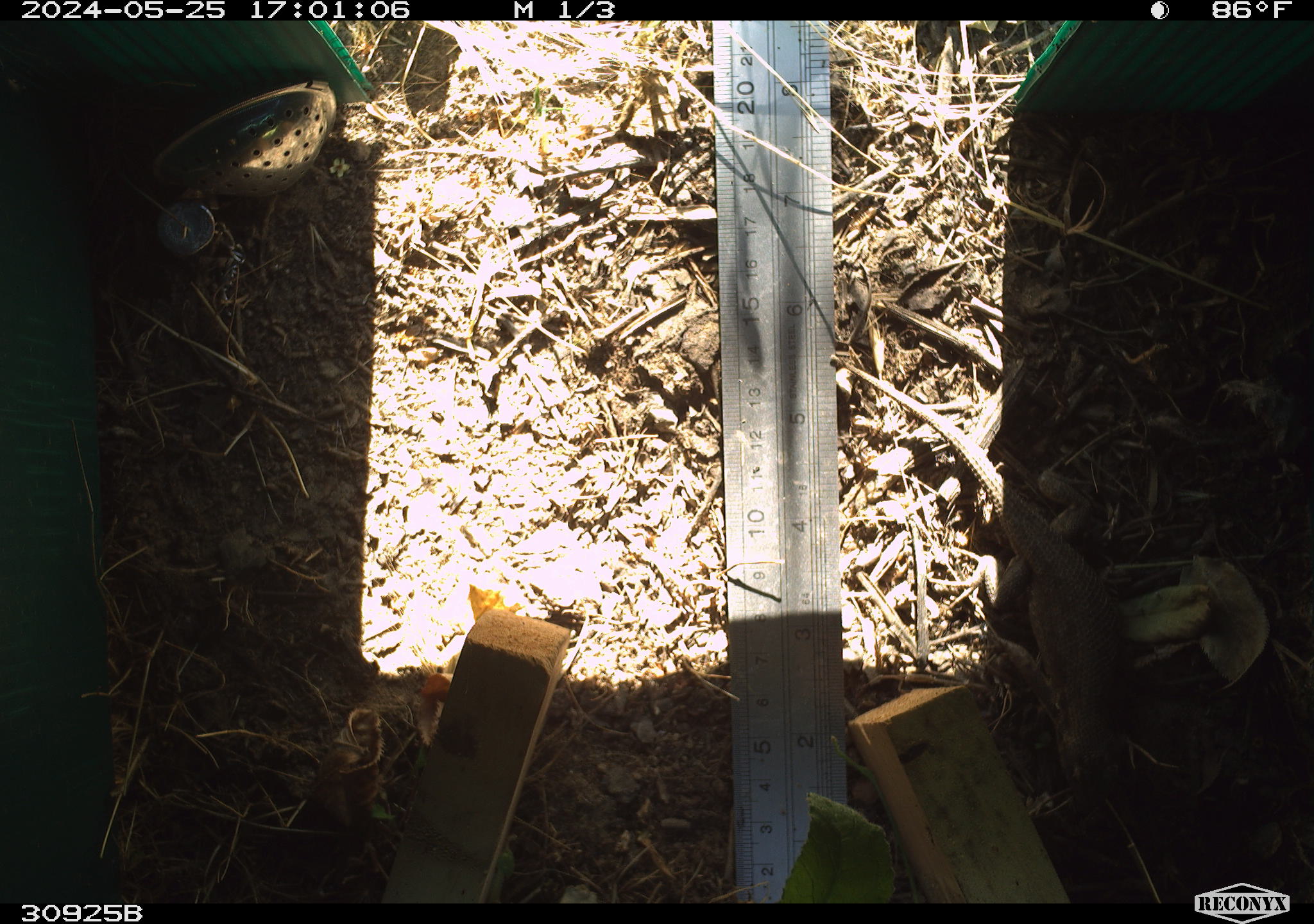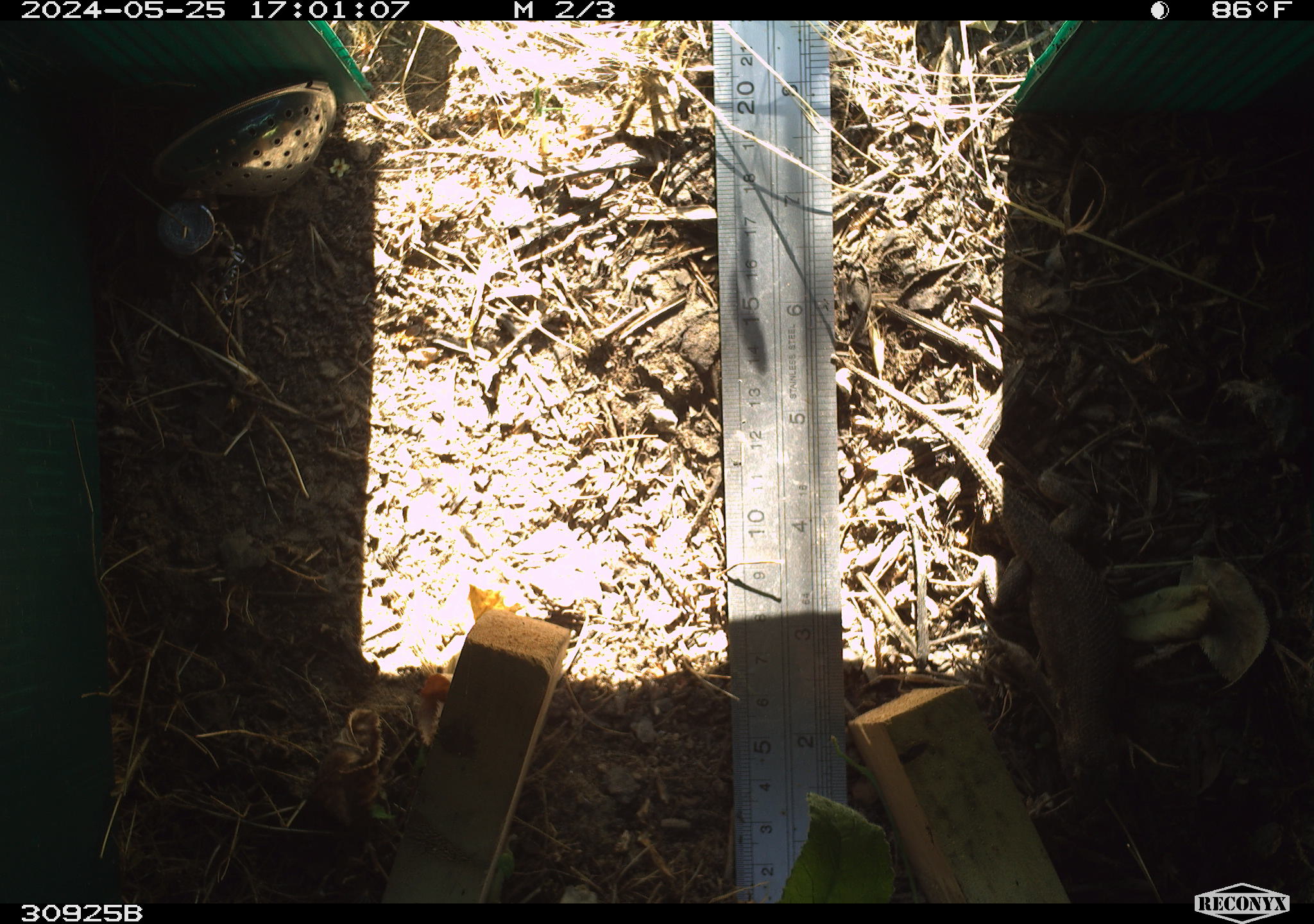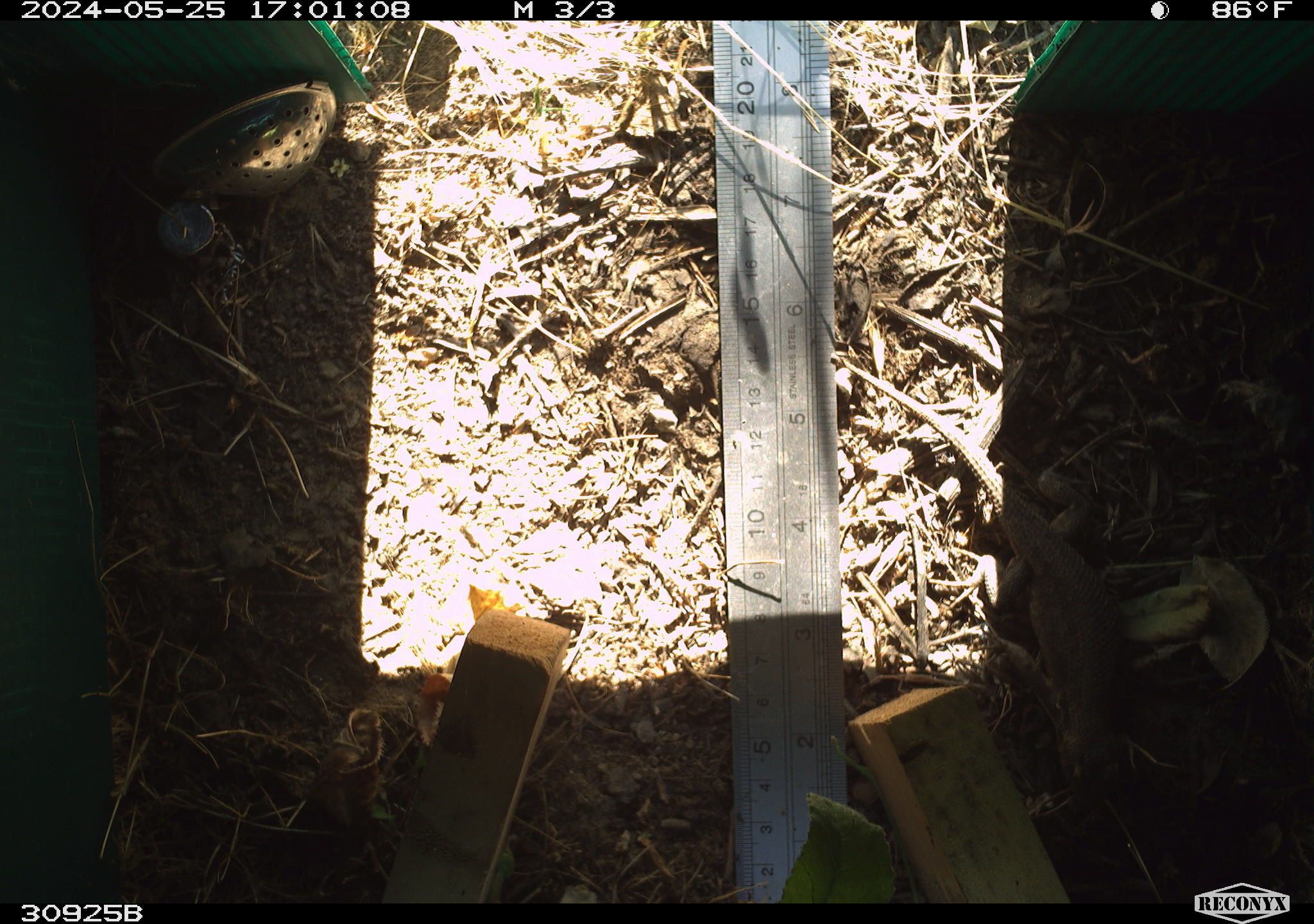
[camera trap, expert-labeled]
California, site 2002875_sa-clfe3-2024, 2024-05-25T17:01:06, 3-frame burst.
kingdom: Animalia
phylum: Chordata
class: Reptilia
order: Squamata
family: Phrynosomatidae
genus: Sceloporus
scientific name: Sceloporus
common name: spiny lizards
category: sceloporus species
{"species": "sceloporus species (spiny lizards) (Sceloporus)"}